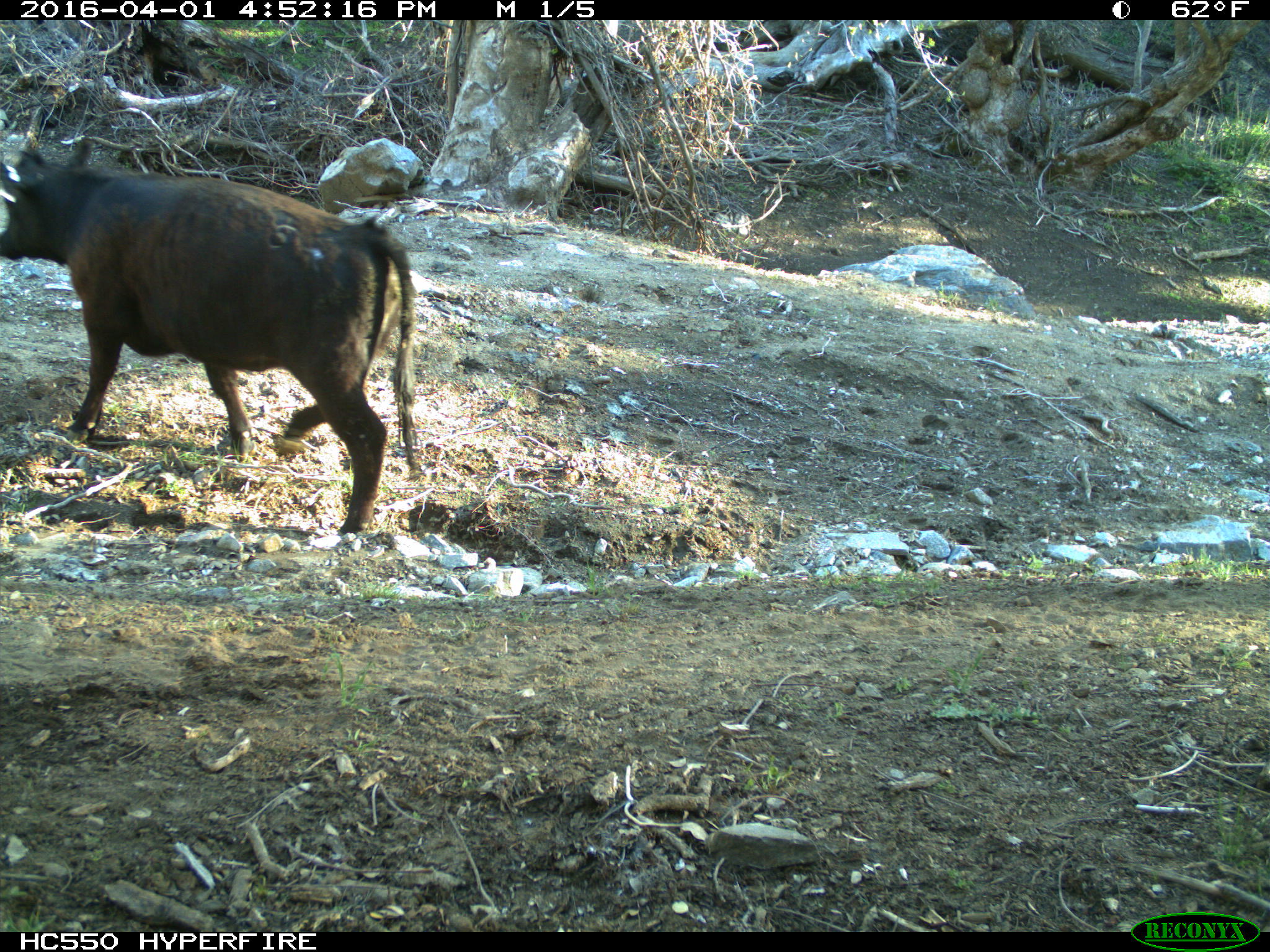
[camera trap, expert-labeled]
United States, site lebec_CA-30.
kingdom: Animalia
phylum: Chordata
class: Mammalia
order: Artiodactyla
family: Bovidae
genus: Bos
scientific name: Bos taurus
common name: domestic cow